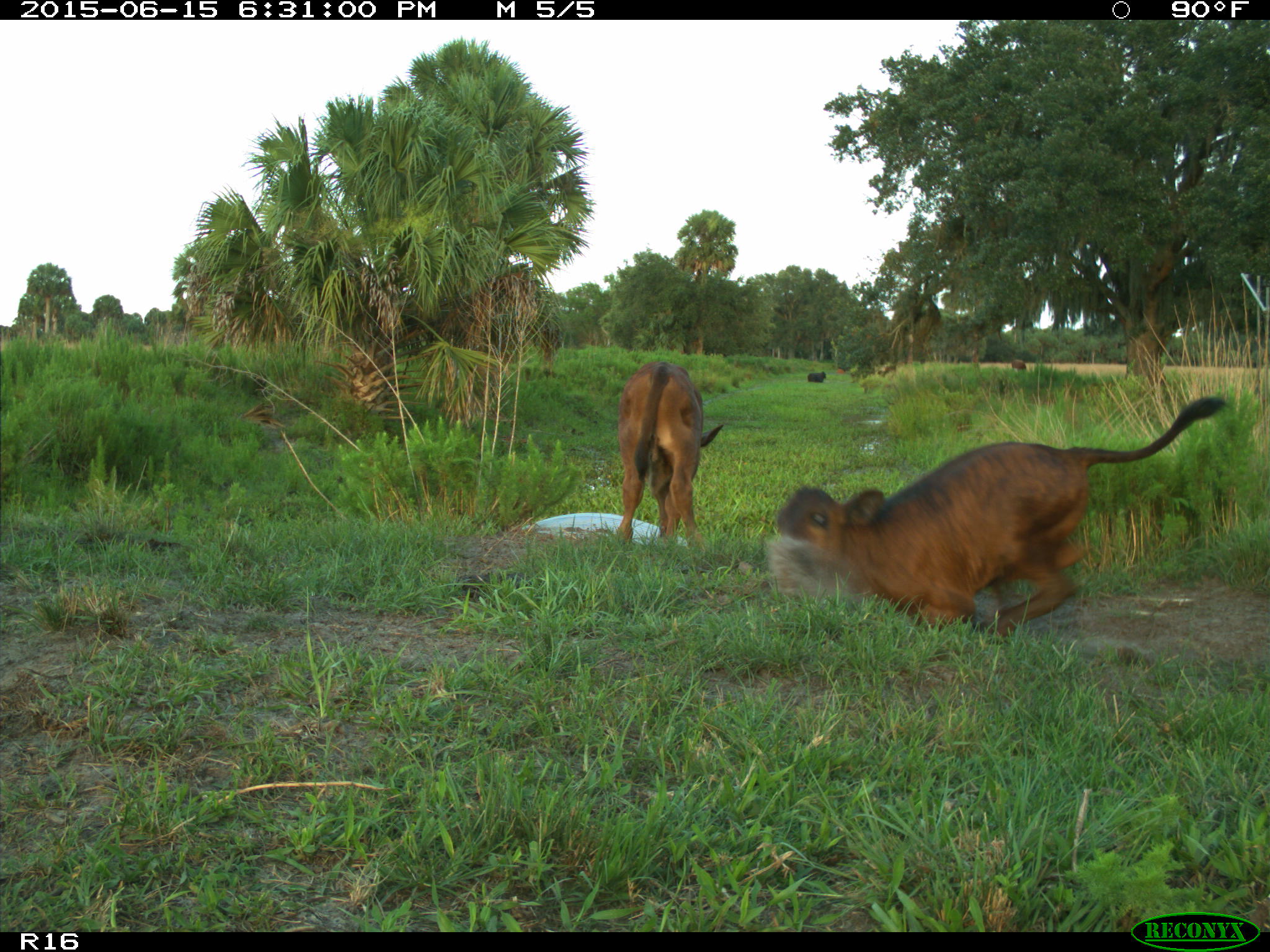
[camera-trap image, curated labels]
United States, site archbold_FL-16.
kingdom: Animalia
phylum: Chordata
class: Mammalia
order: Artiodactyla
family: Bovidae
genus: Bos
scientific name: Bos taurus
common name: domestic cow